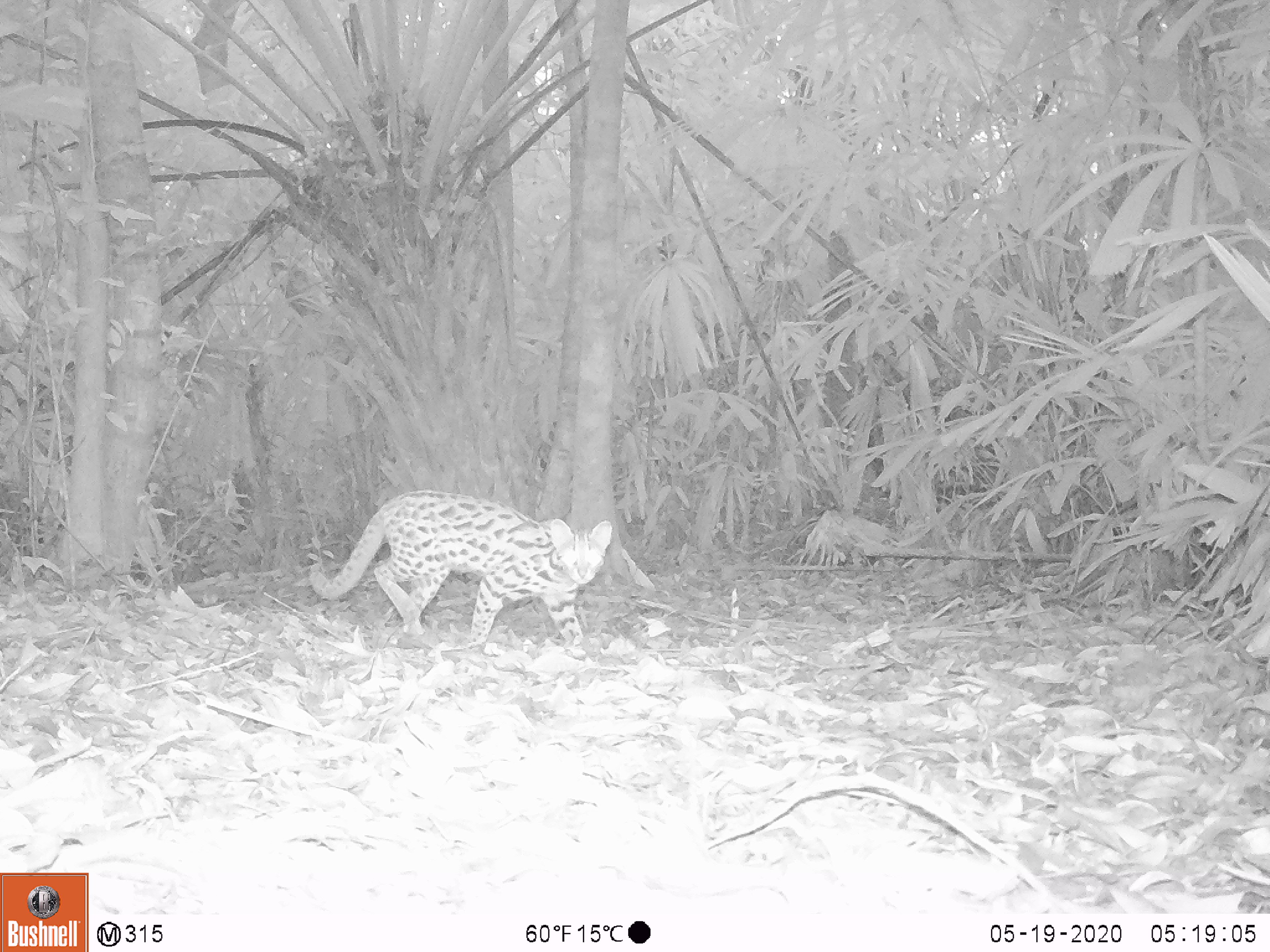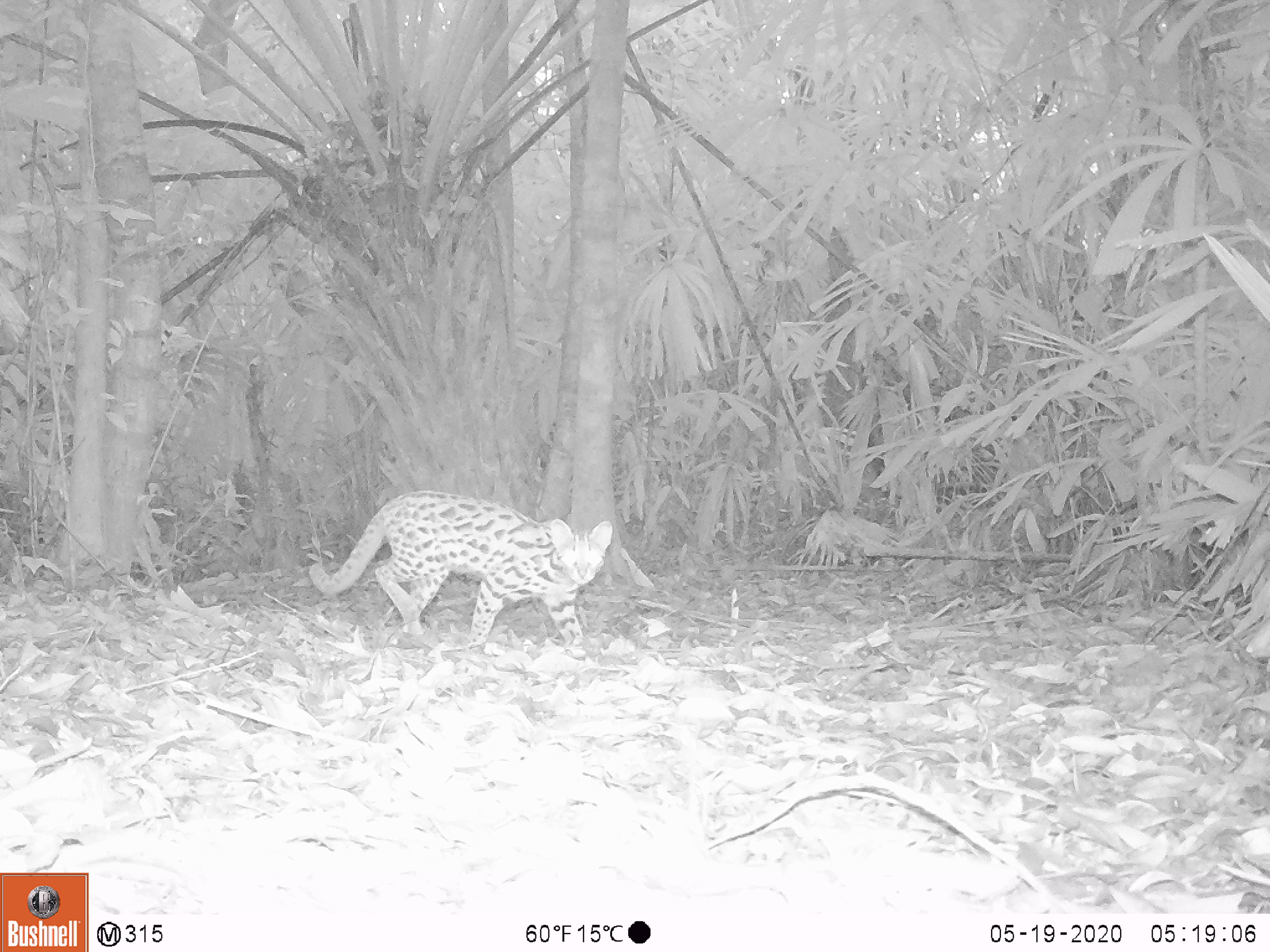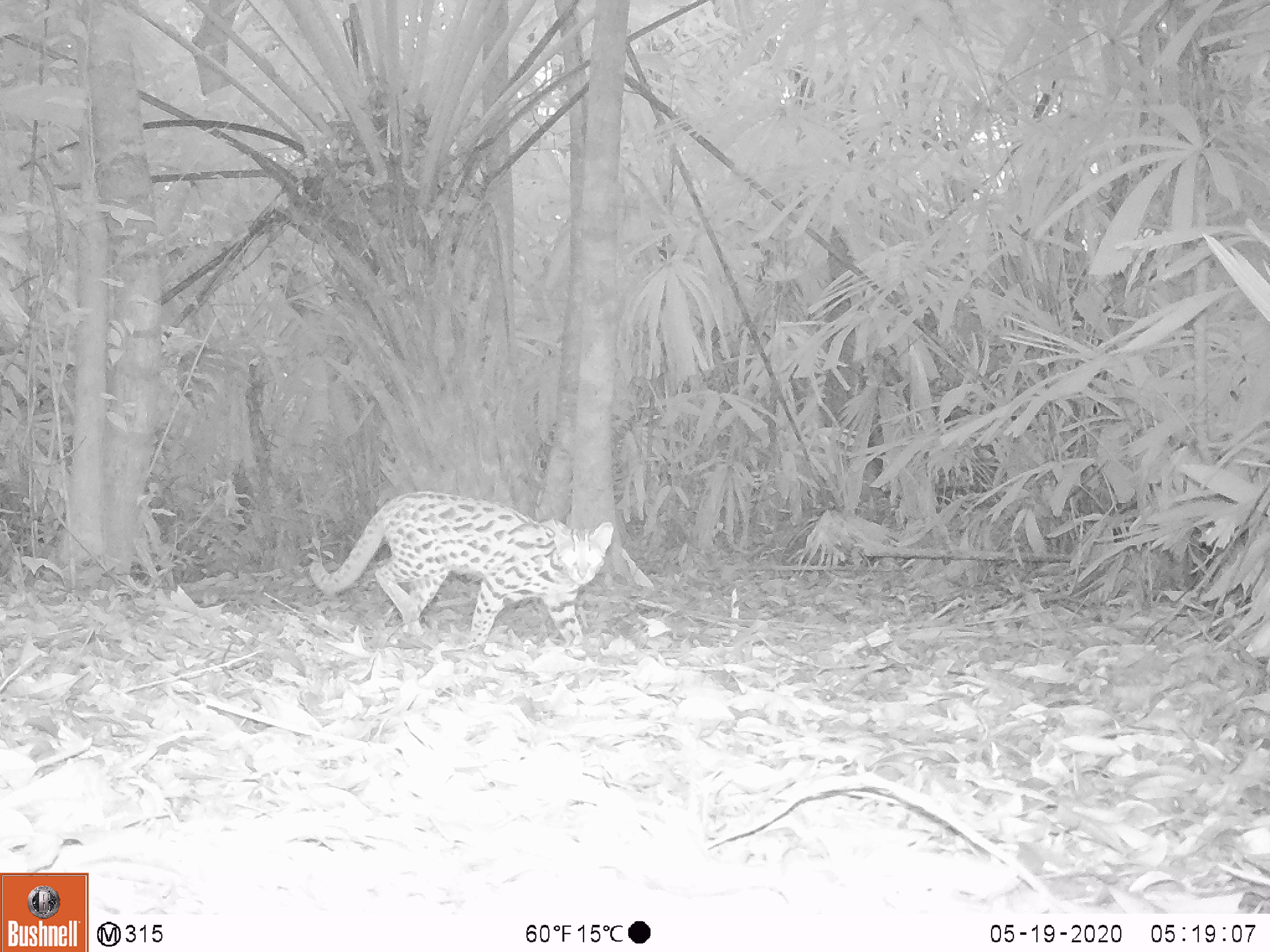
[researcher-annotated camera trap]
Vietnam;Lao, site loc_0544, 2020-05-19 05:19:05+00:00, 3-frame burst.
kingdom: Animalia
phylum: Chordata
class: Mammalia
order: Carnivora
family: Felidae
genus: Prionailurus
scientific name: Prionailurus bengalensis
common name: leopard cat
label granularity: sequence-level